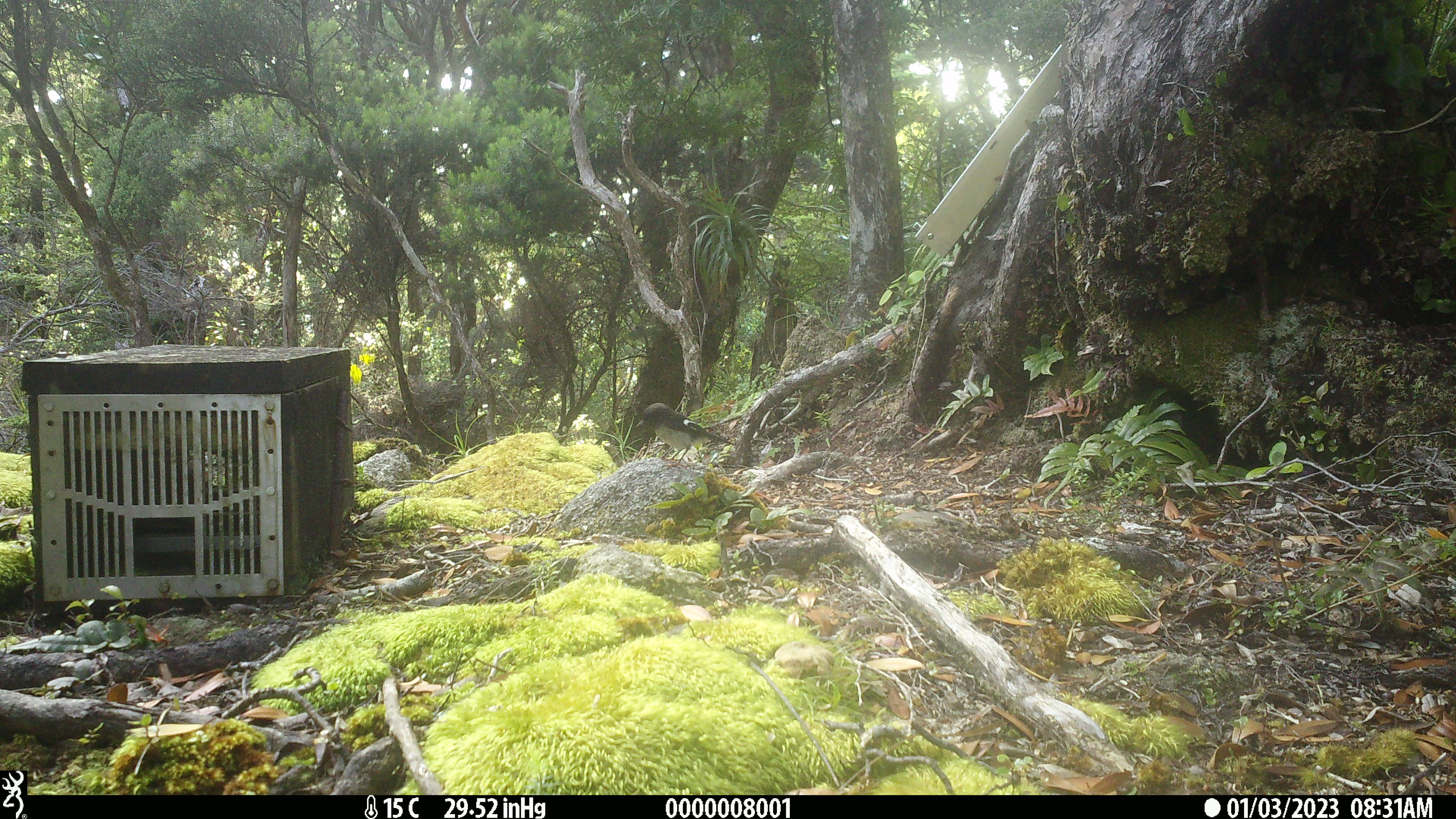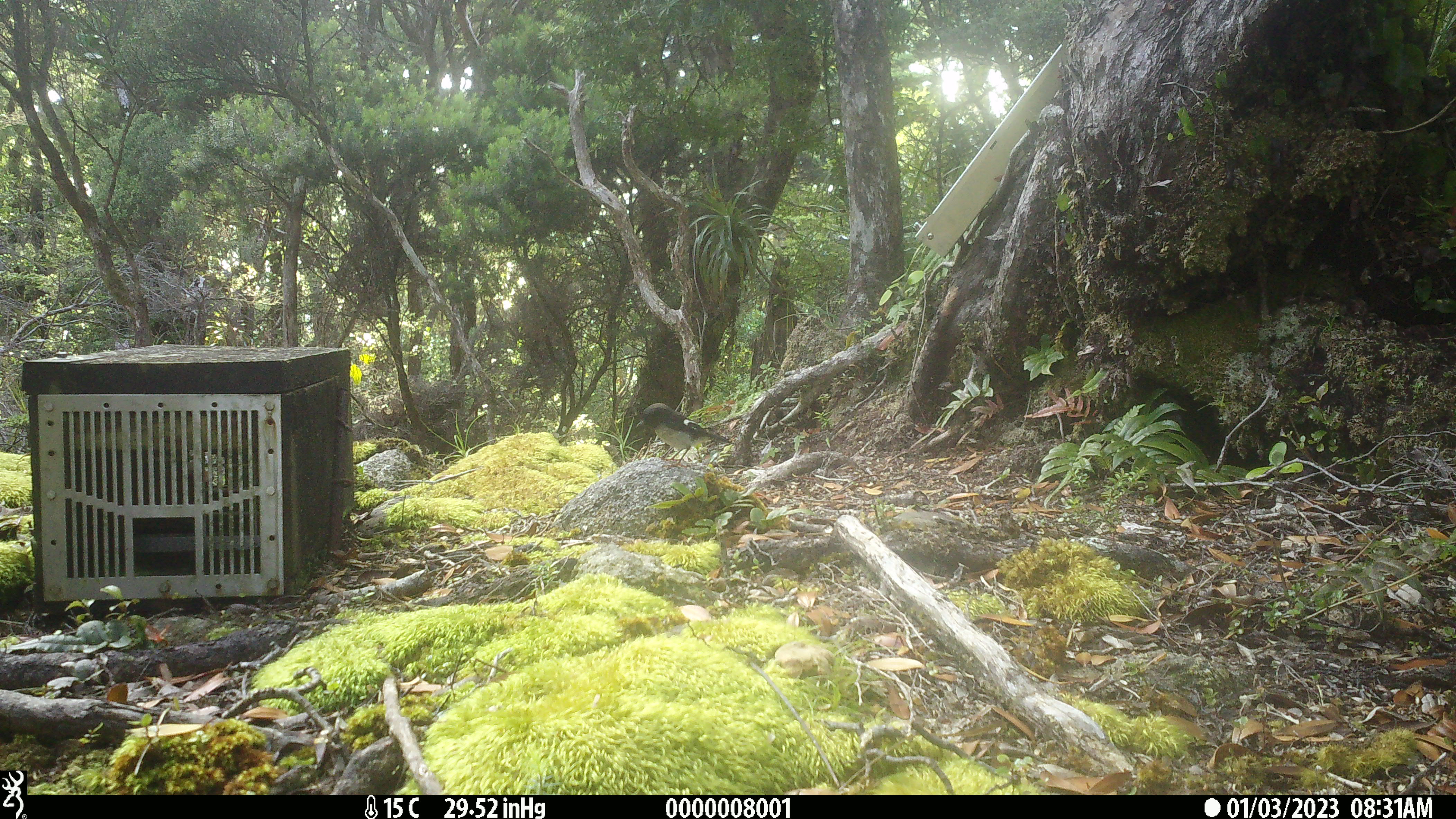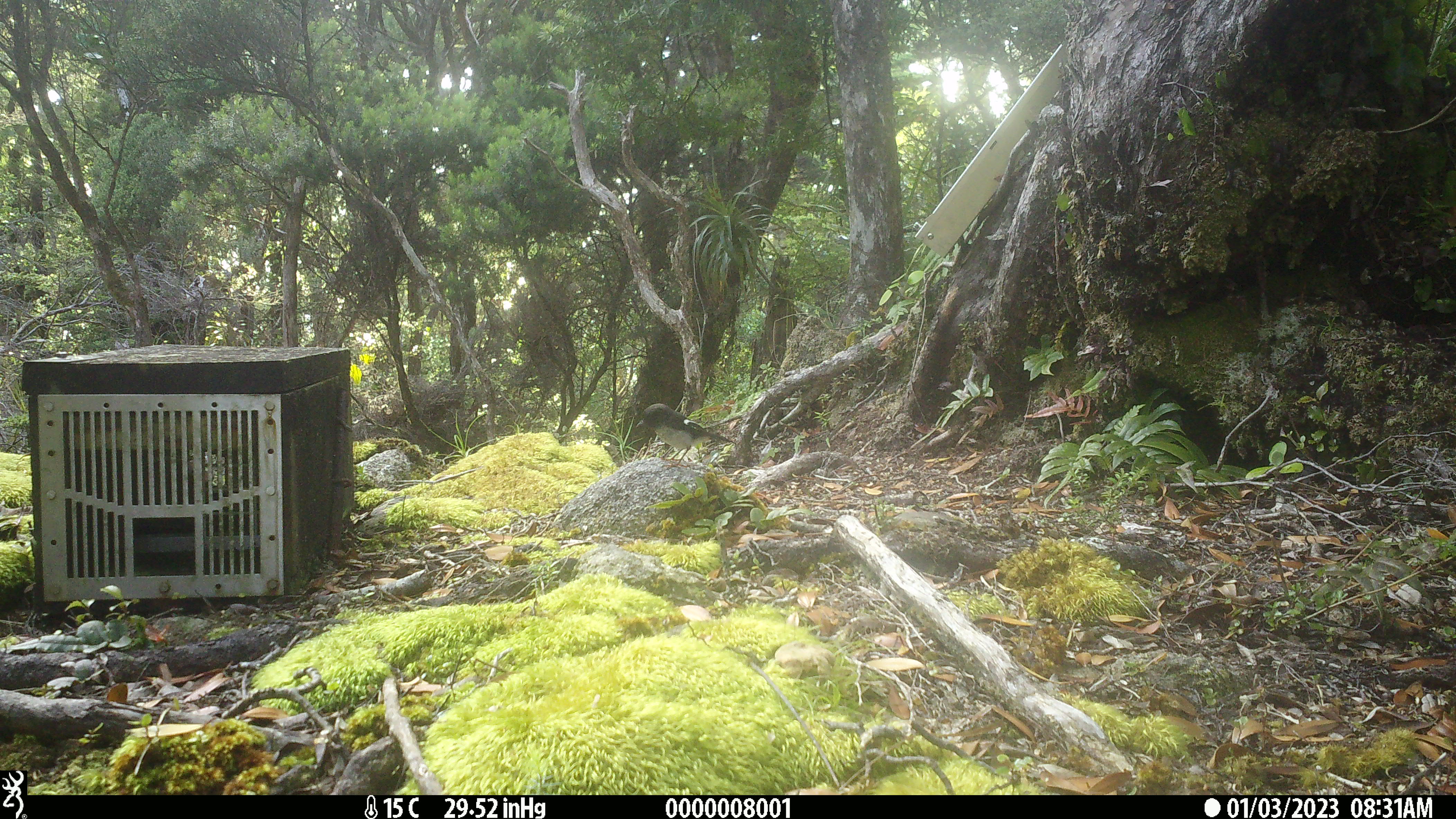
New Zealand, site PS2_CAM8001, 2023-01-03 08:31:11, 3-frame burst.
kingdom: Animalia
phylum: Chordata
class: Aves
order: Passeriformes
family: Petroicidae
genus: Petroica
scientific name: Petroica macrocephala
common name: tomtit